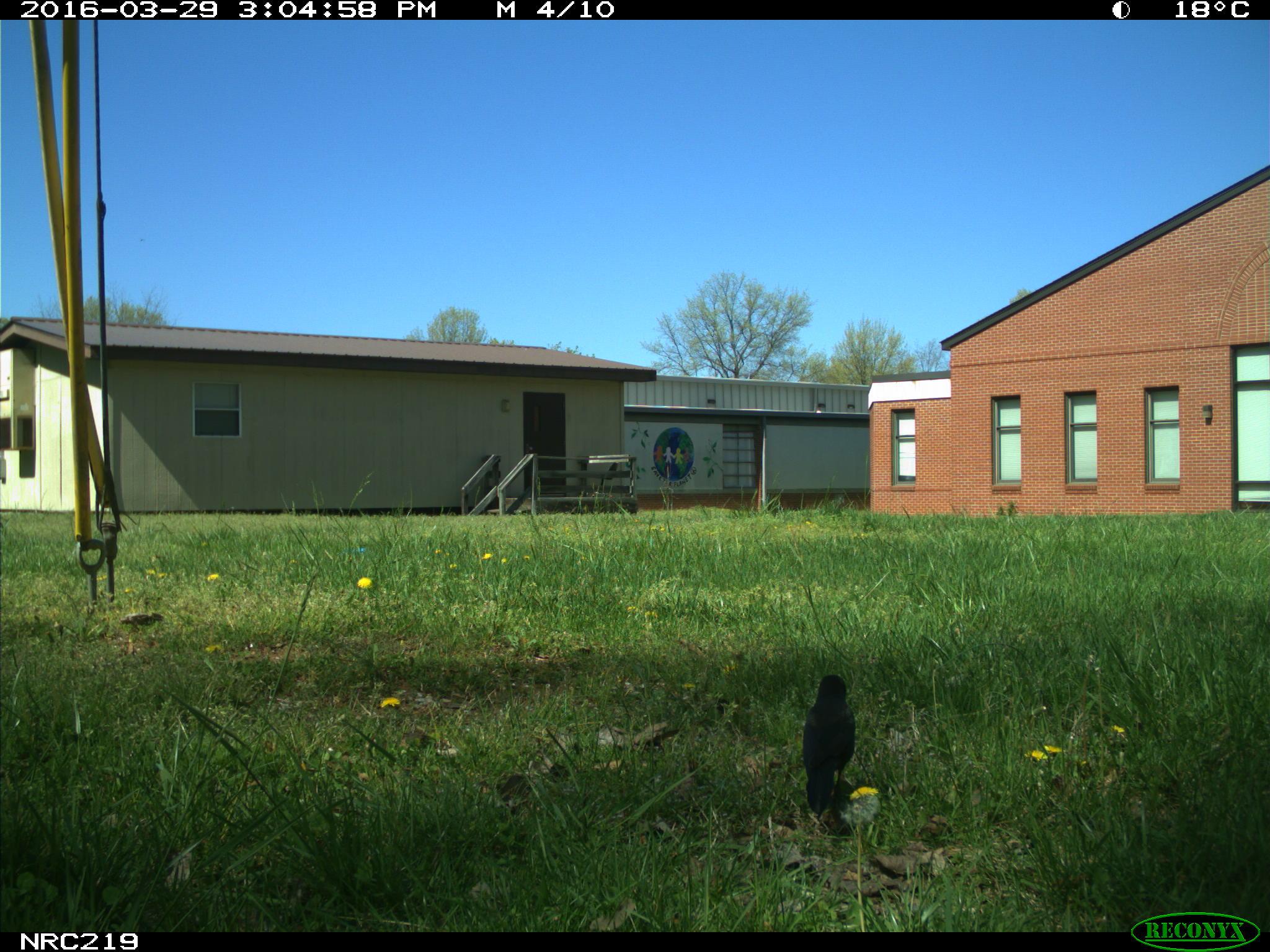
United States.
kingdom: Animalia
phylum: Chordata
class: Aves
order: Passeriformes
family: Corvidae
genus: Corvus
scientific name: Corvus brachyrhynchos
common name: american crow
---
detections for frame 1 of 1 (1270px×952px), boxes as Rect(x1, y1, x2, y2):
American Crow: Rect(785, 661, 865, 828)